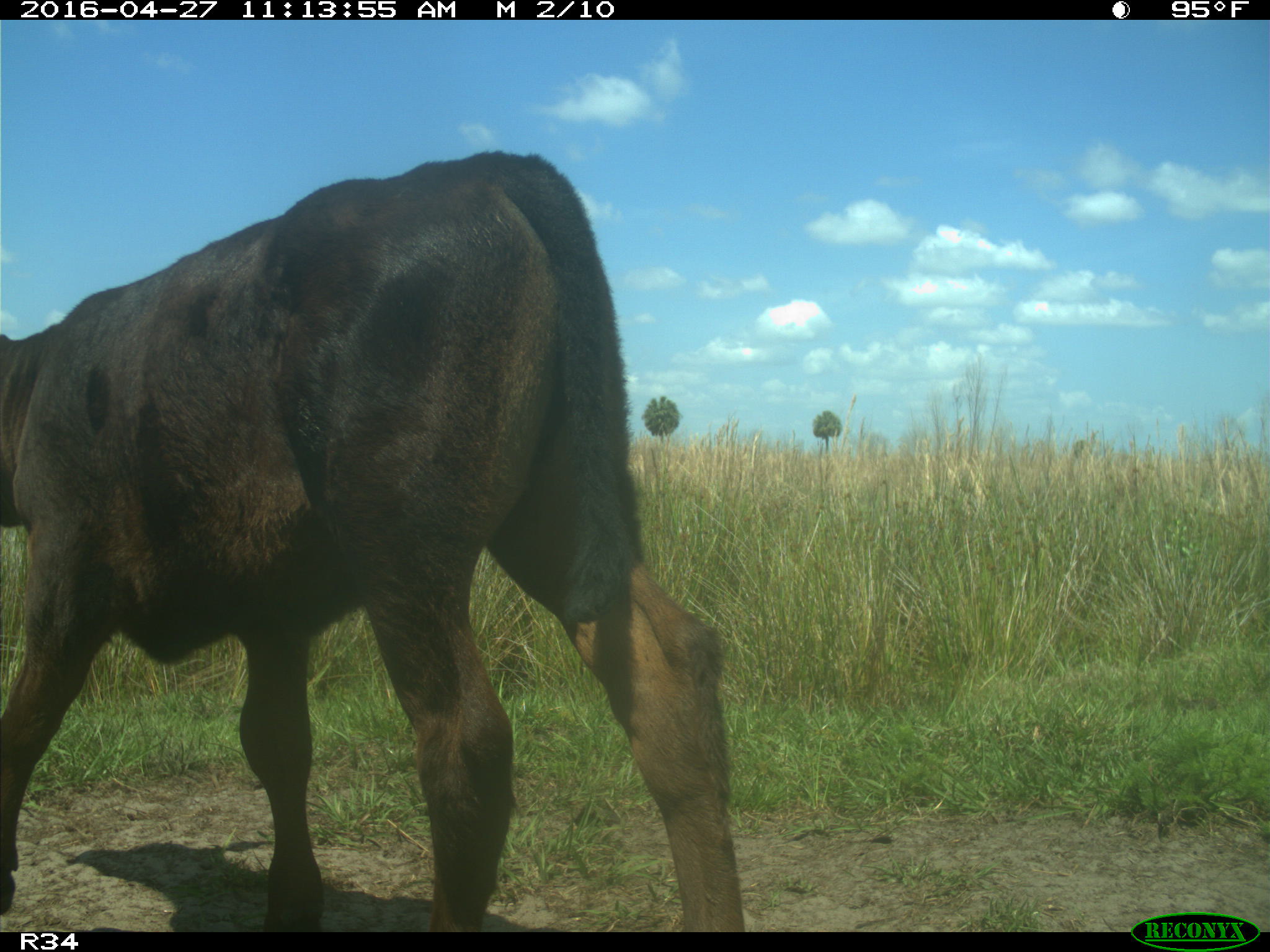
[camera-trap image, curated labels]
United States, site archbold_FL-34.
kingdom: Animalia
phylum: Chordata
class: Mammalia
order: Artiodactyla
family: Bovidae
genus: Bos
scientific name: Bos taurus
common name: domestic cow